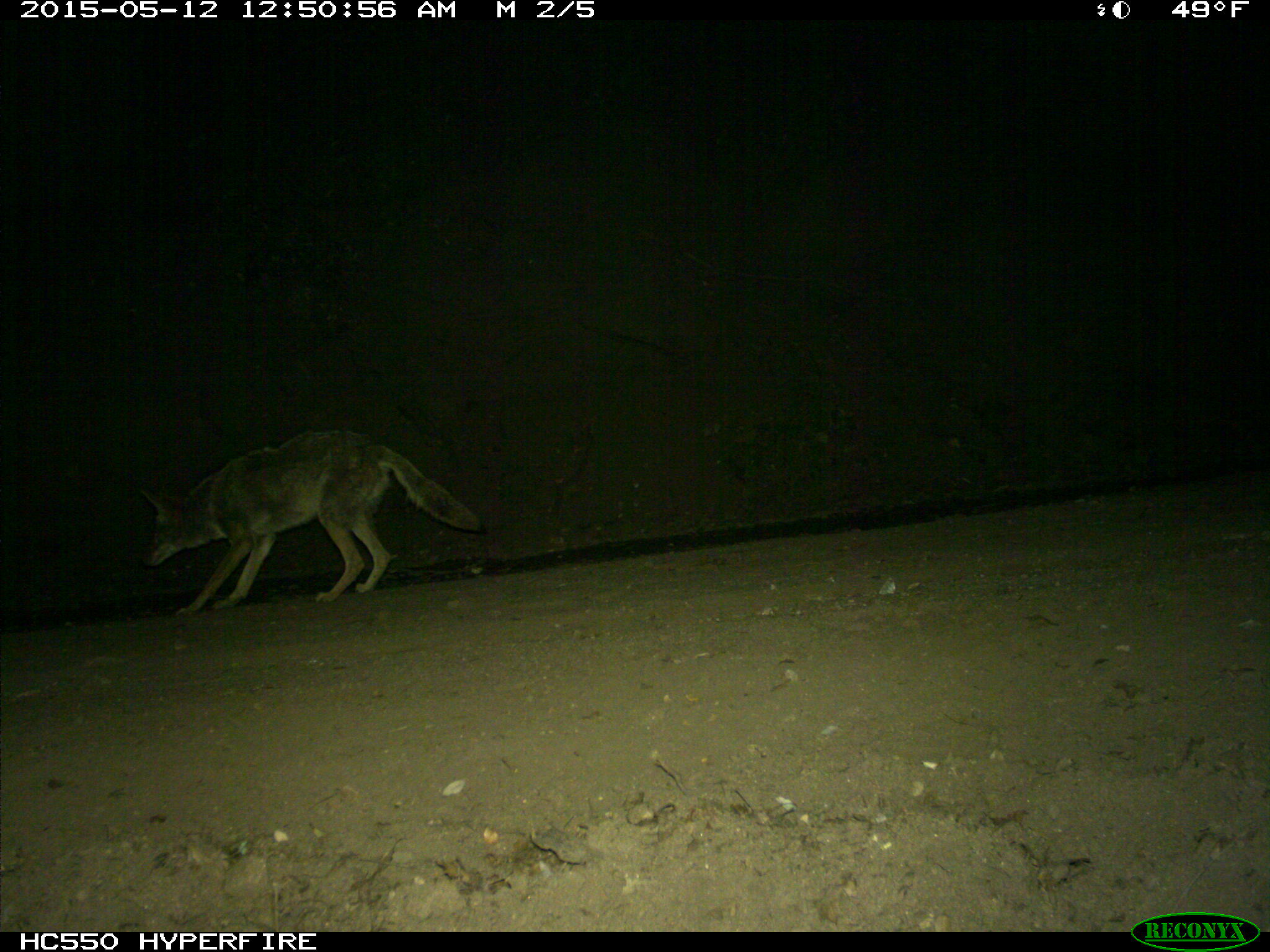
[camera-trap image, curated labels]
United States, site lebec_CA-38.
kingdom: Animalia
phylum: Chordata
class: Mammalia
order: Carnivora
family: Canidae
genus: Canis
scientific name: Canis latrans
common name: coyote